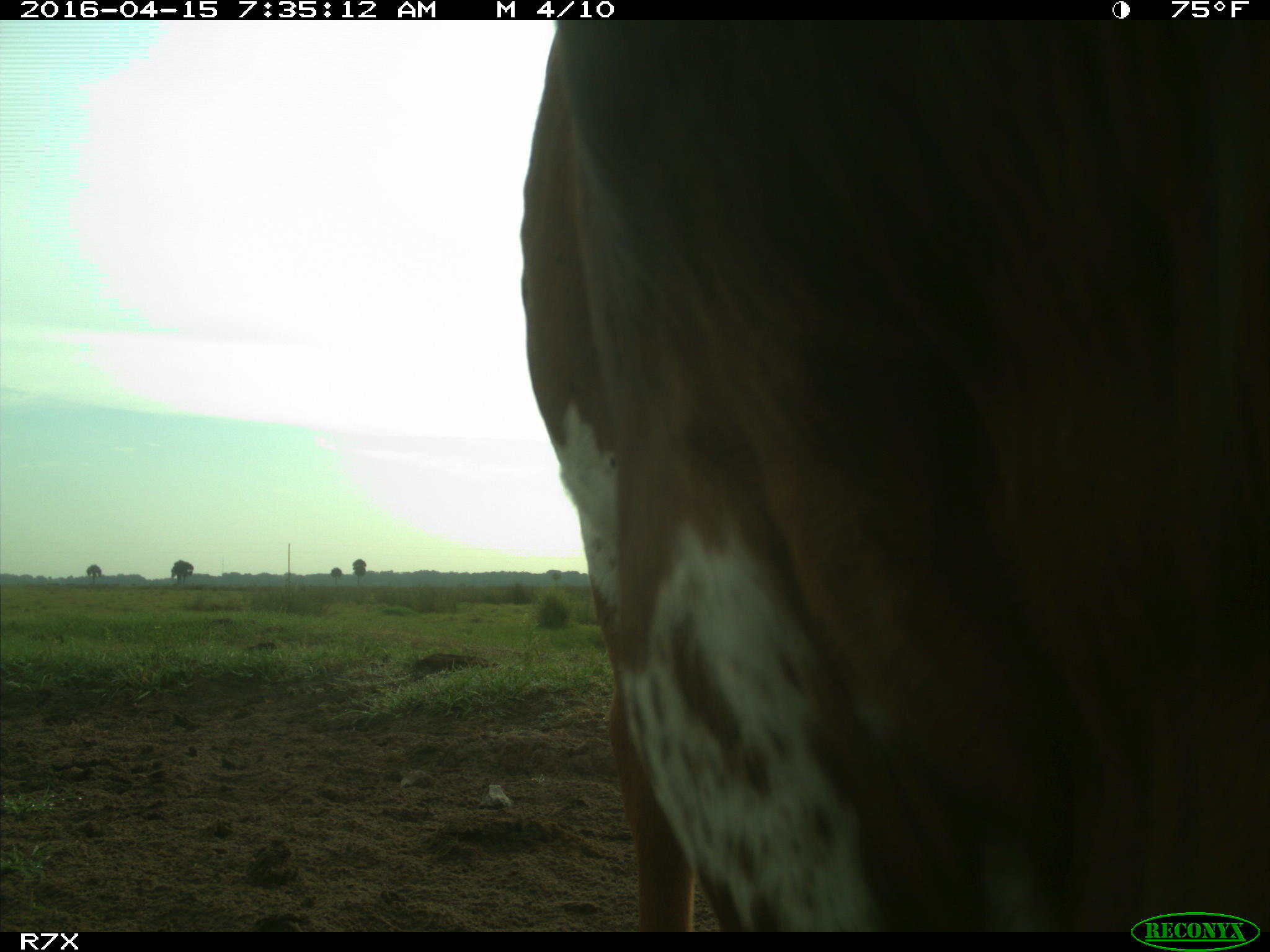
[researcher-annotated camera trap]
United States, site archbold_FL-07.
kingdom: Animalia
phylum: Chordata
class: Mammalia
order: Artiodactyla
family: Bovidae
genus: Bos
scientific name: Bos taurus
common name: domestic cow